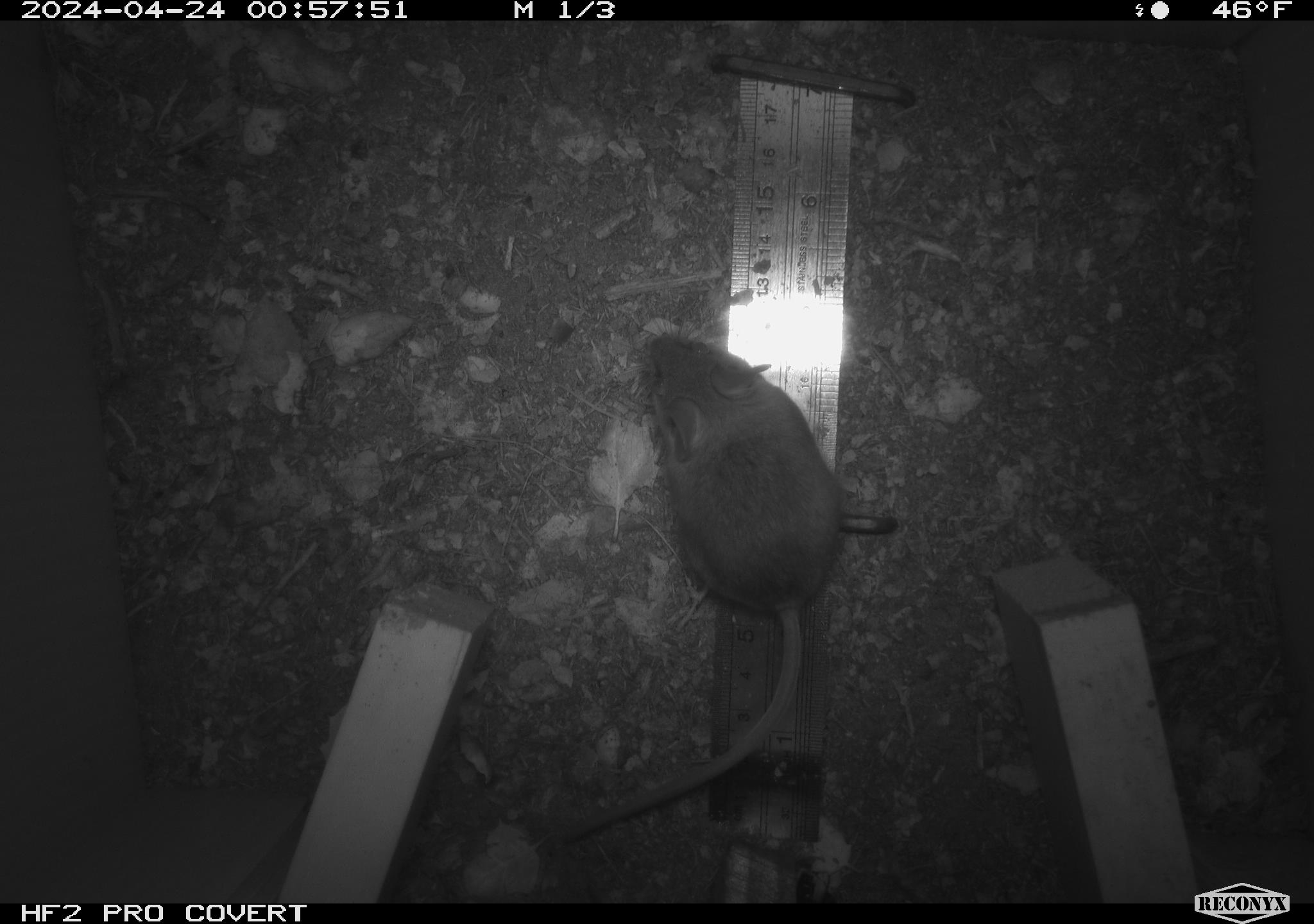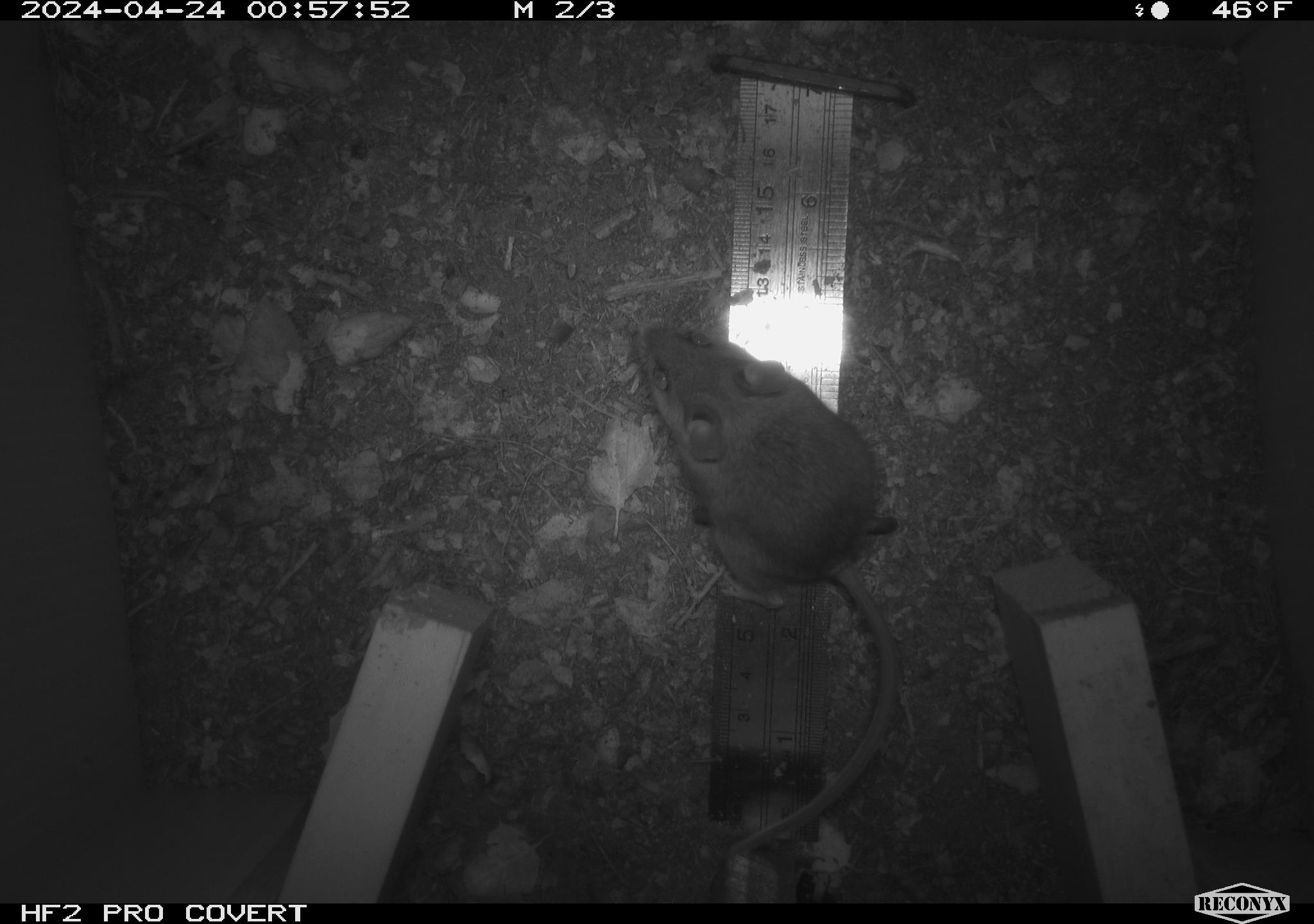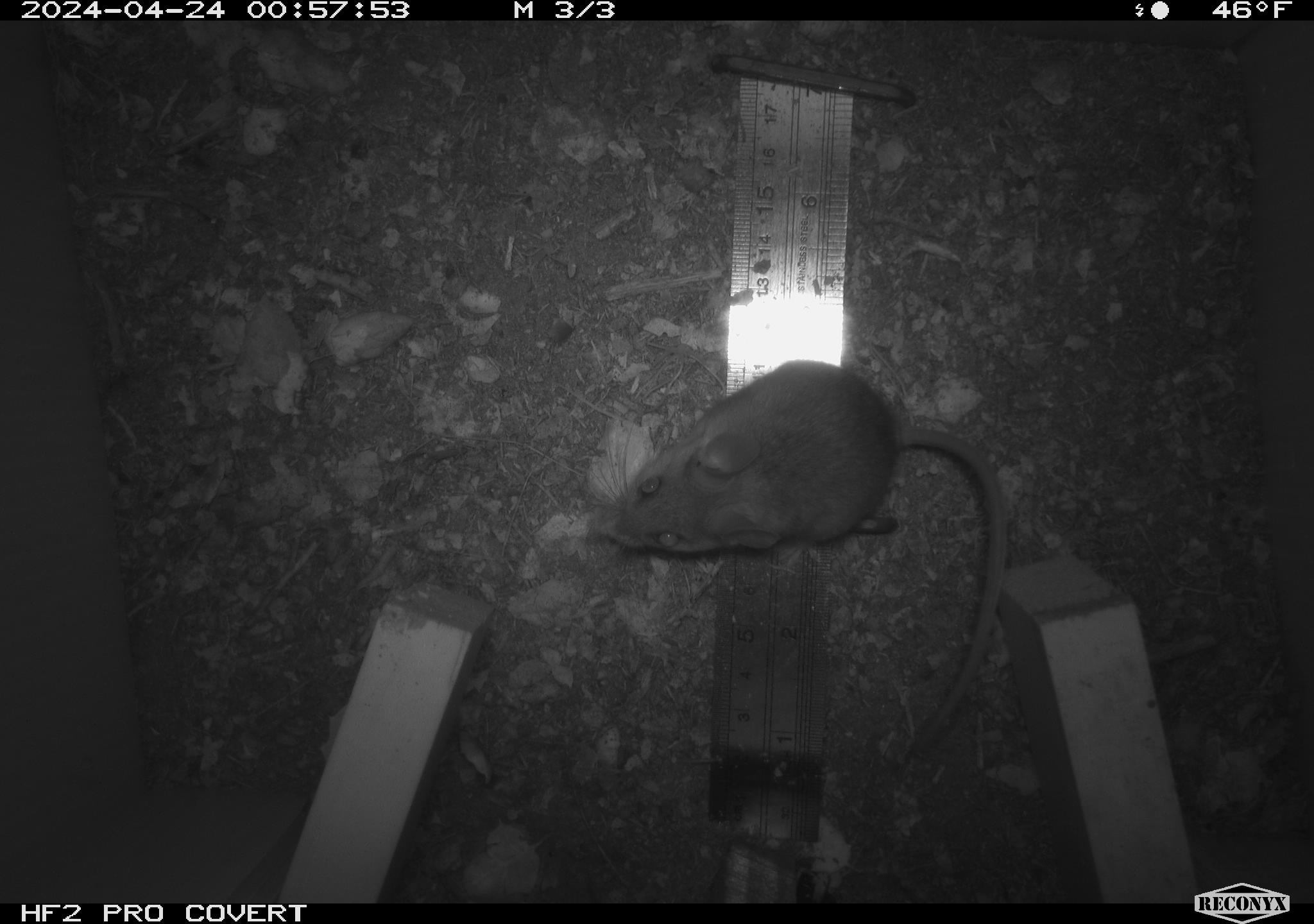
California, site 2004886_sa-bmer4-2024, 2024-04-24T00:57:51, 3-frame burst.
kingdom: Animalia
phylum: Chordata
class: Mammalia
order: Rodentia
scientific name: Rodentia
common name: mouse species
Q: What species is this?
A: Mouse species (Rodentia).